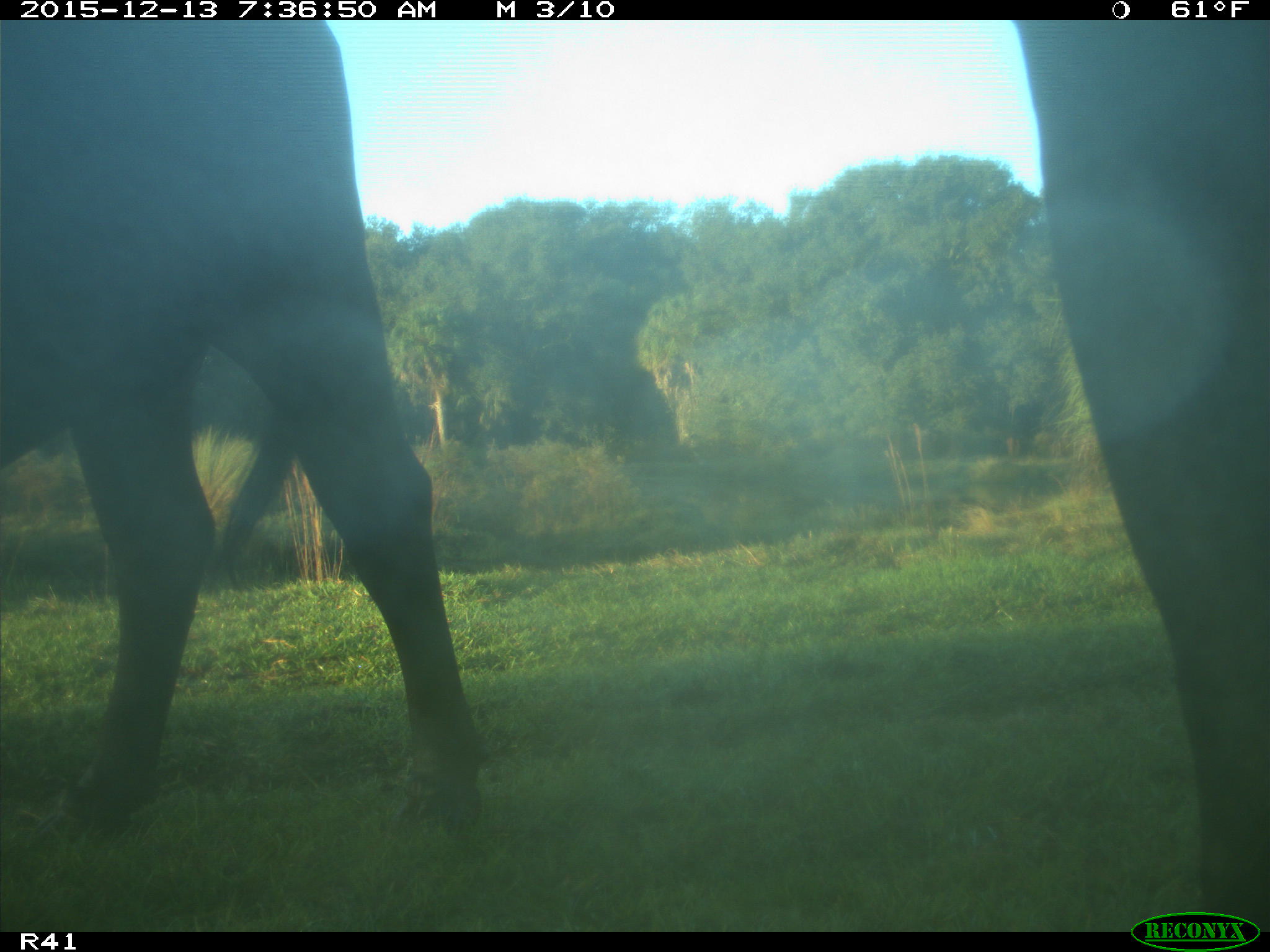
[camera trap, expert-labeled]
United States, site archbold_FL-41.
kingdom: Animalia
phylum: Chordata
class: Mammalia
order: Artiodactyla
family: Bovidae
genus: Bos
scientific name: Bos taurus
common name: domestic cow